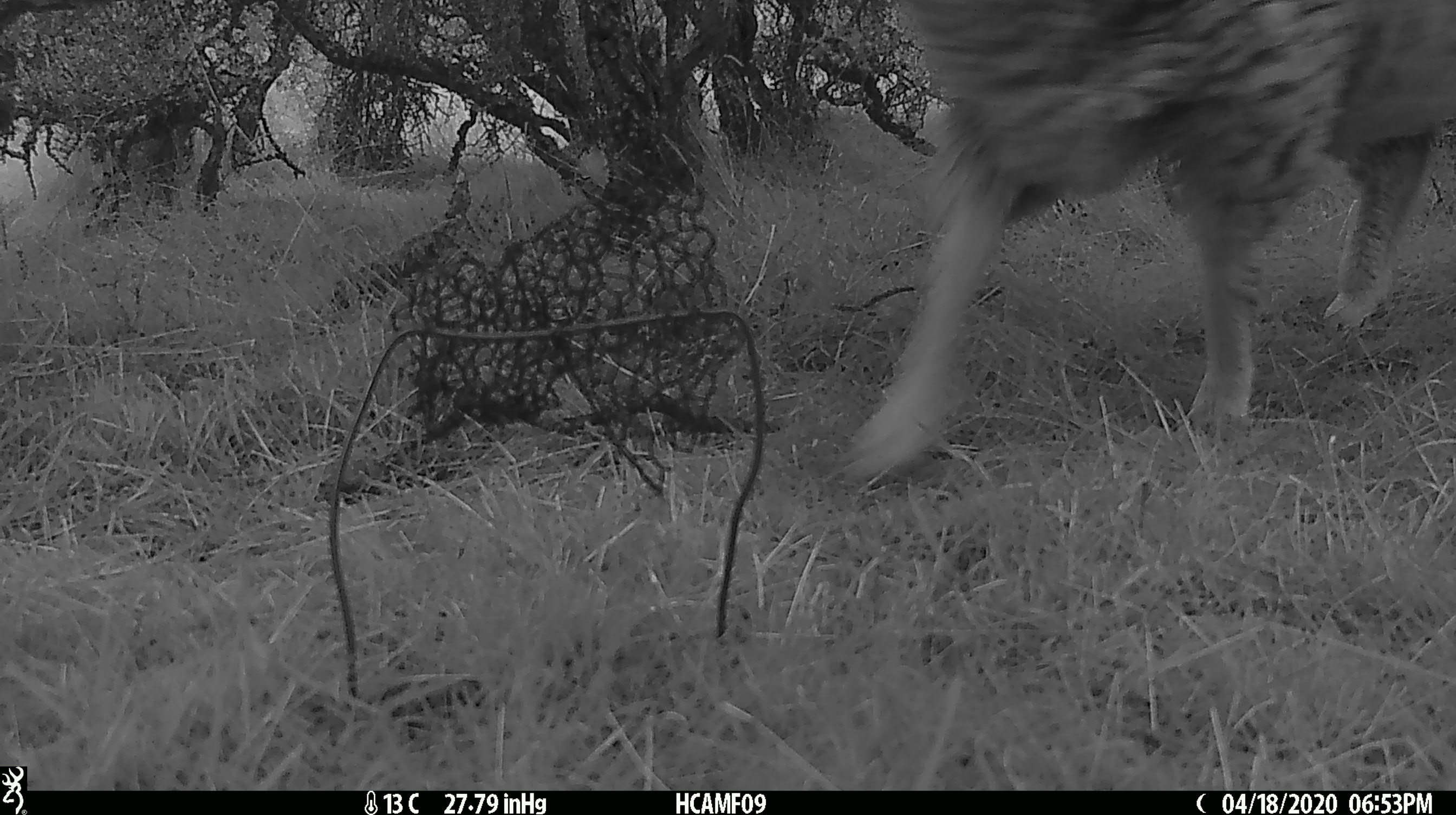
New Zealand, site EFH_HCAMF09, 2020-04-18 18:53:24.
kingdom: Animalia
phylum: Chordata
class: Mammalia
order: Artiodactyla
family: Bovidae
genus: Ovis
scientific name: Ovis aries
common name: domestic sheep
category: sheep